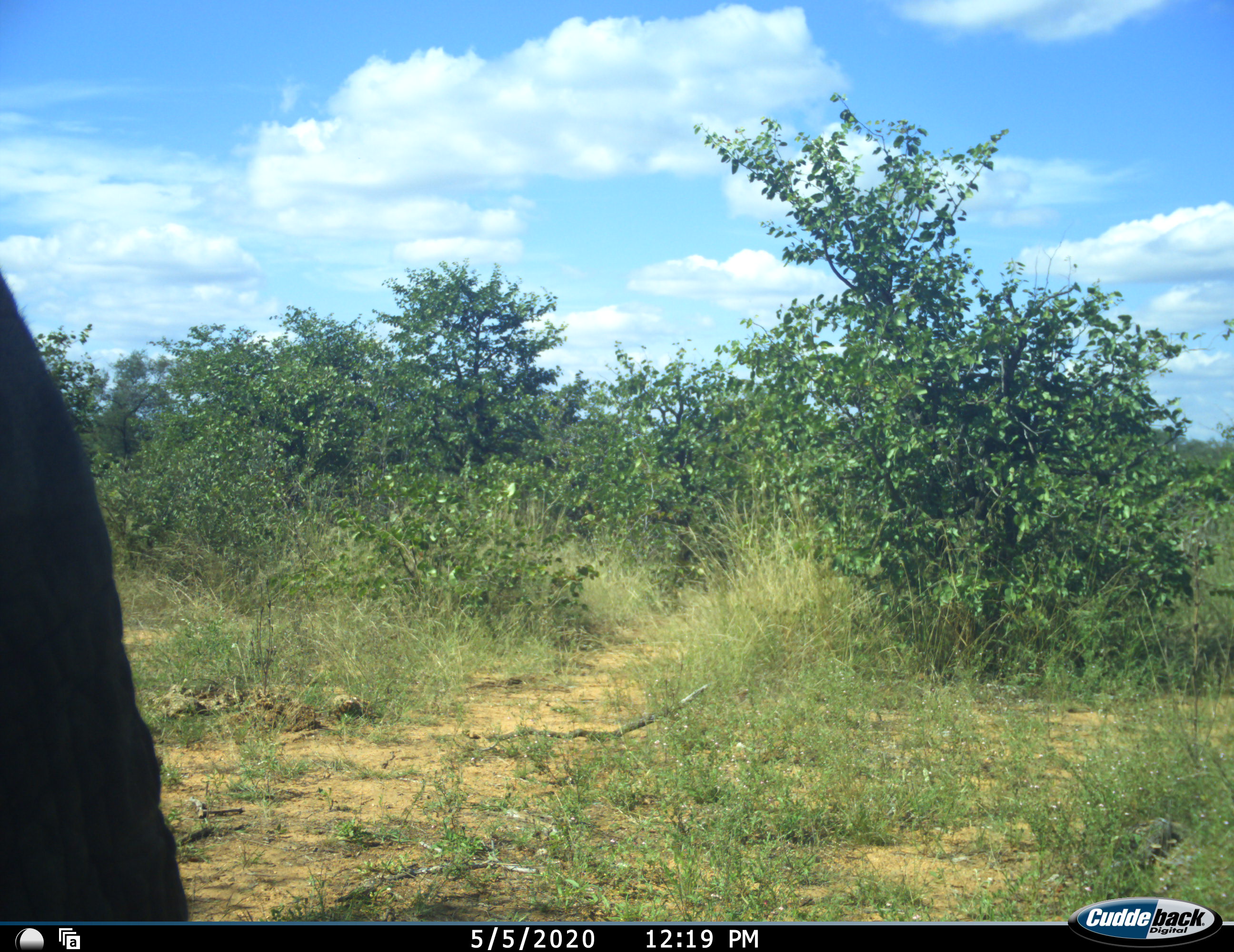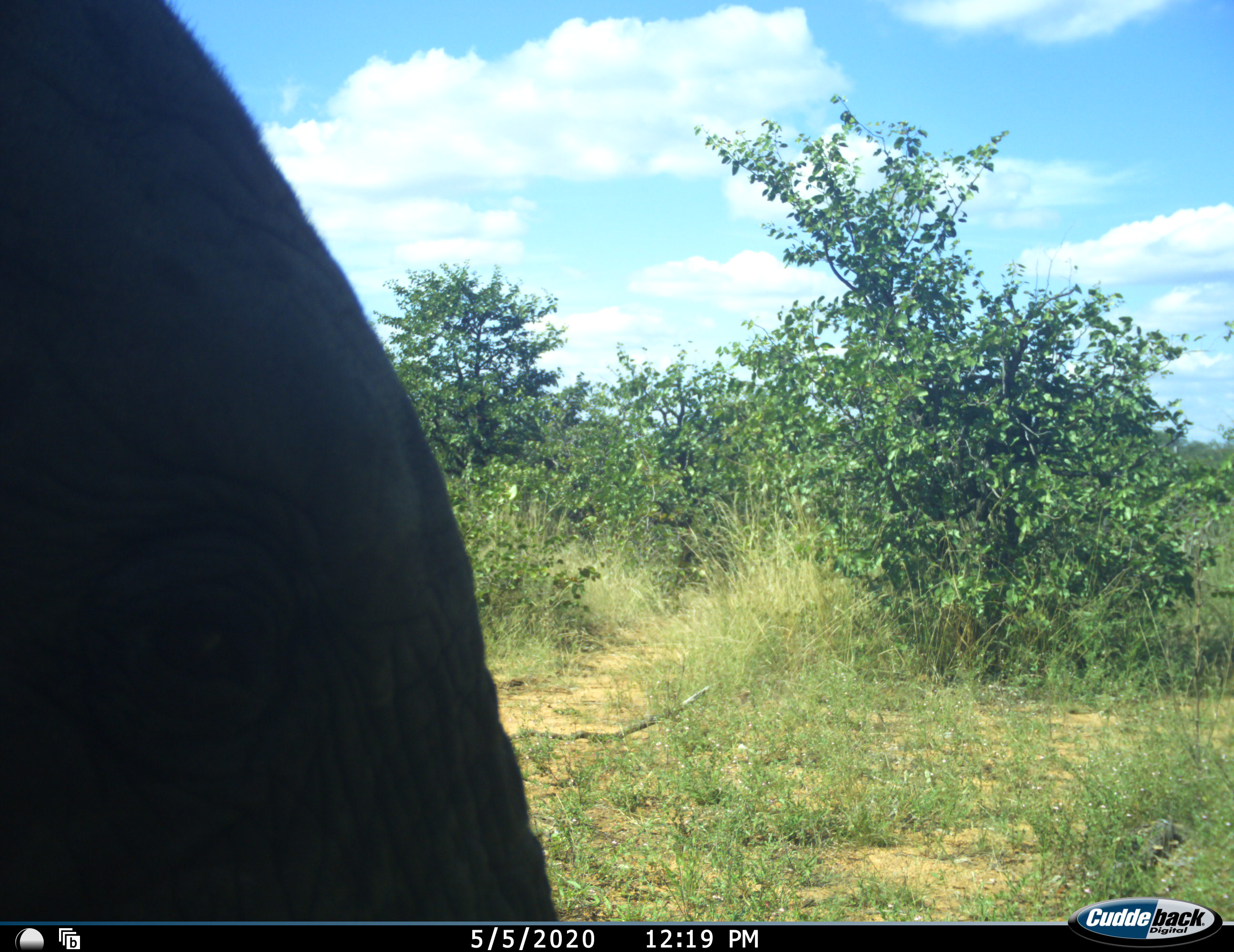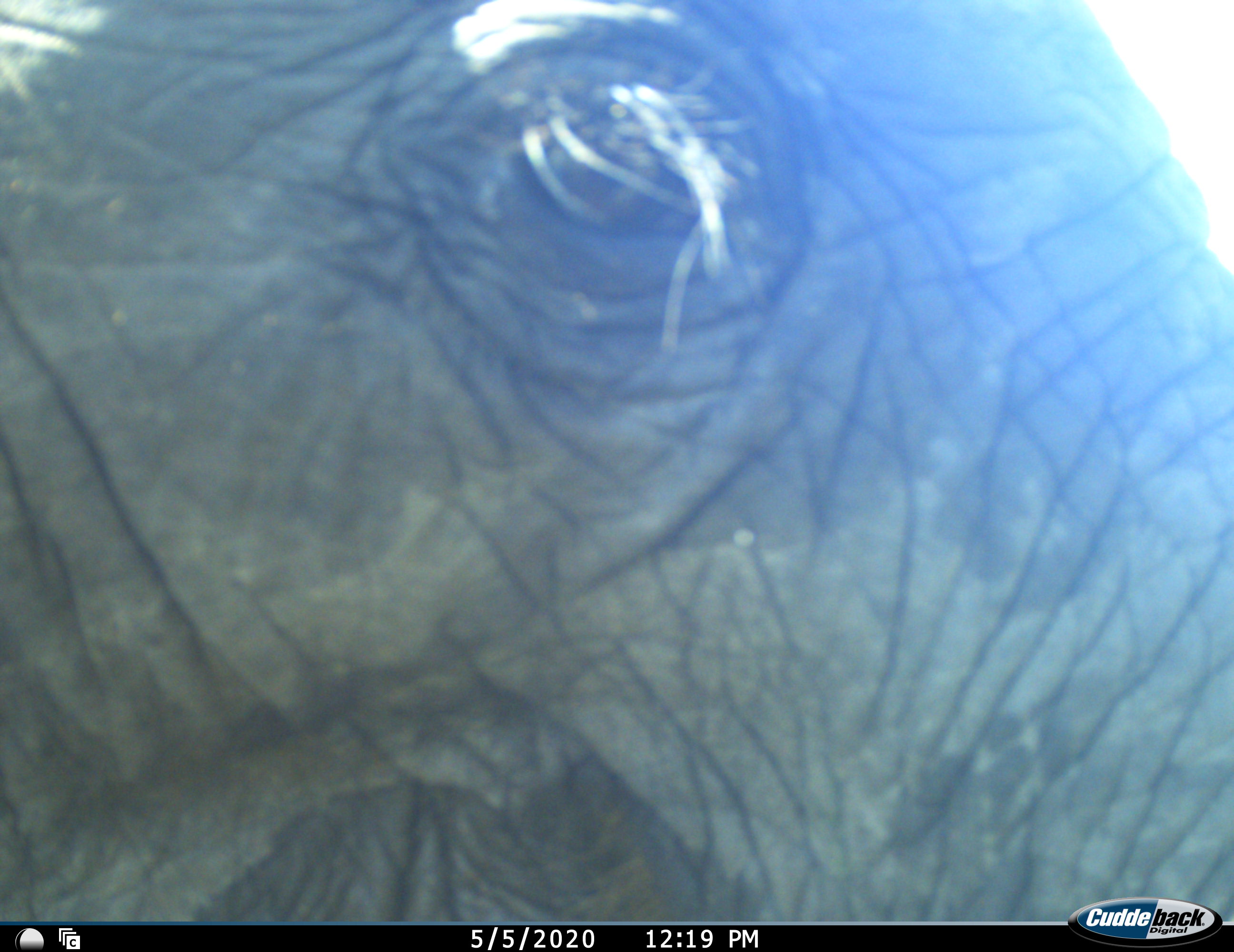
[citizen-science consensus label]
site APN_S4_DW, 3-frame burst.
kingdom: Animalia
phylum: Chordata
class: Mammalia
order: Proboscidea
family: Elephantidae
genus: Loxodonta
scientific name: Loxodonta africana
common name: african bush elephant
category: elephant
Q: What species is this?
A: Elephant (african bush elephant) (Loxodonta africana).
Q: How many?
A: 1.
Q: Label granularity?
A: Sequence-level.